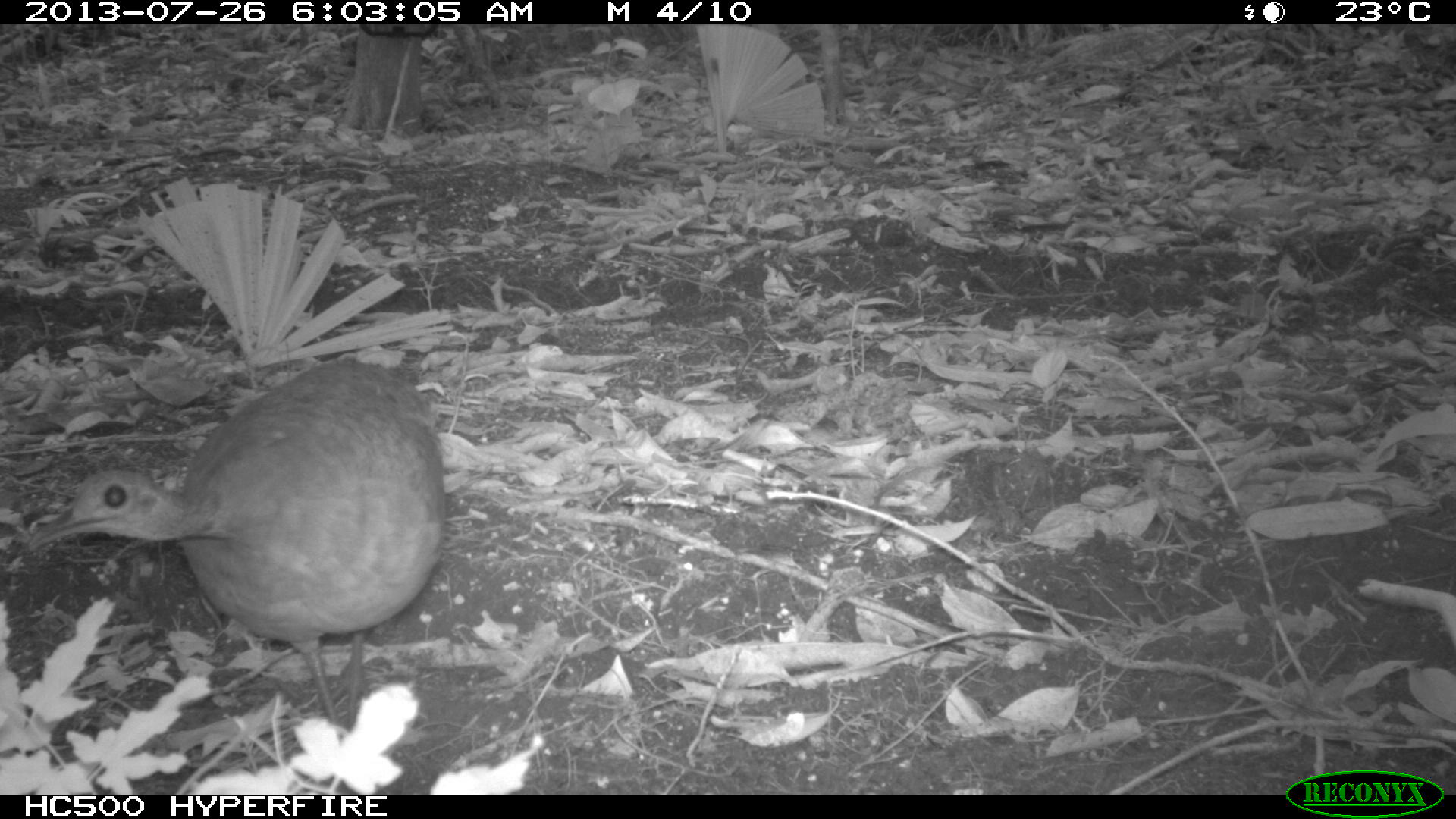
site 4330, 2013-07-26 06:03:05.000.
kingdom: Animalia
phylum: Chordata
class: Aves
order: Tinamiformes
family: Tinamidae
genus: Tinamus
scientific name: Tinamus major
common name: great tinamou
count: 1